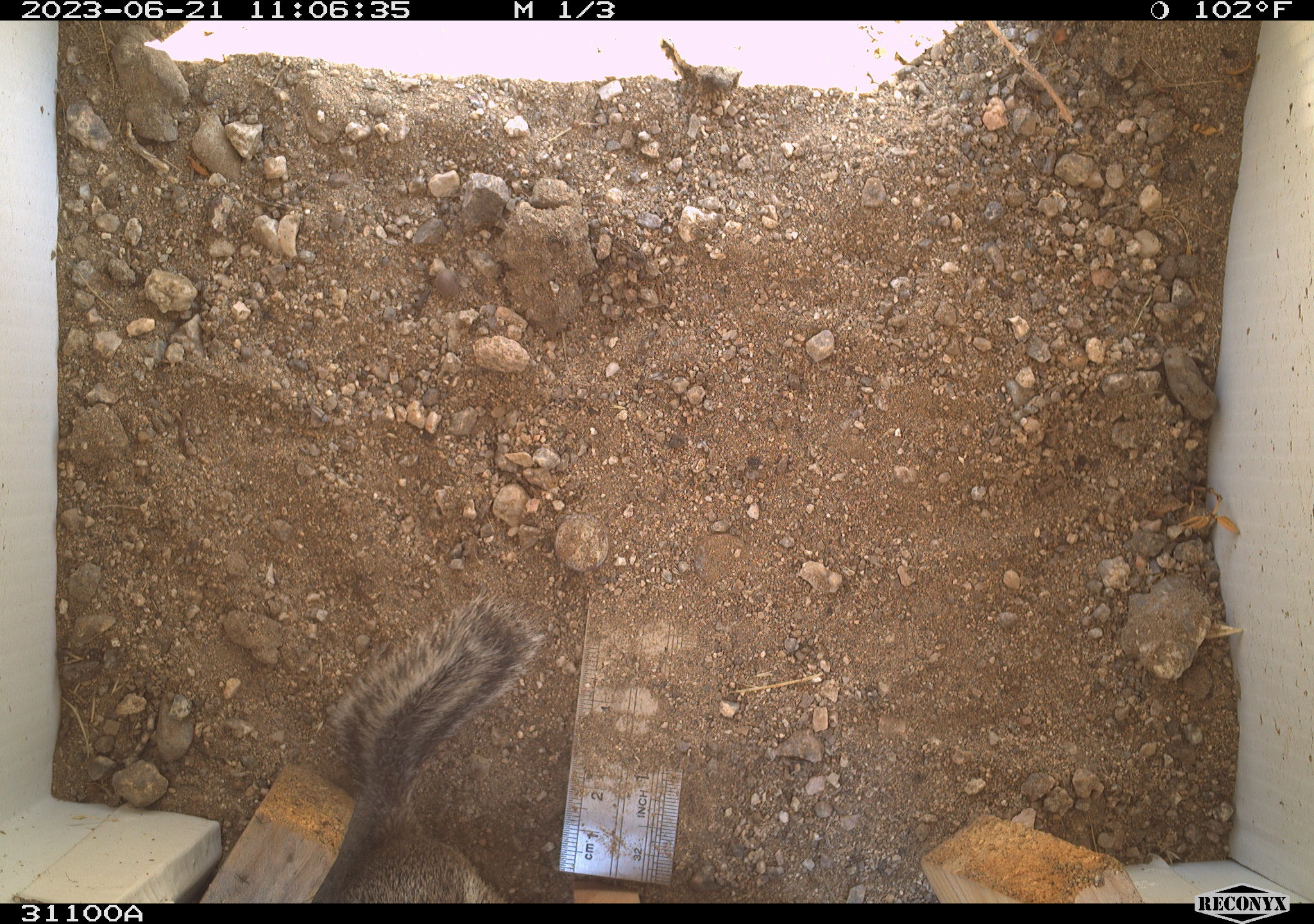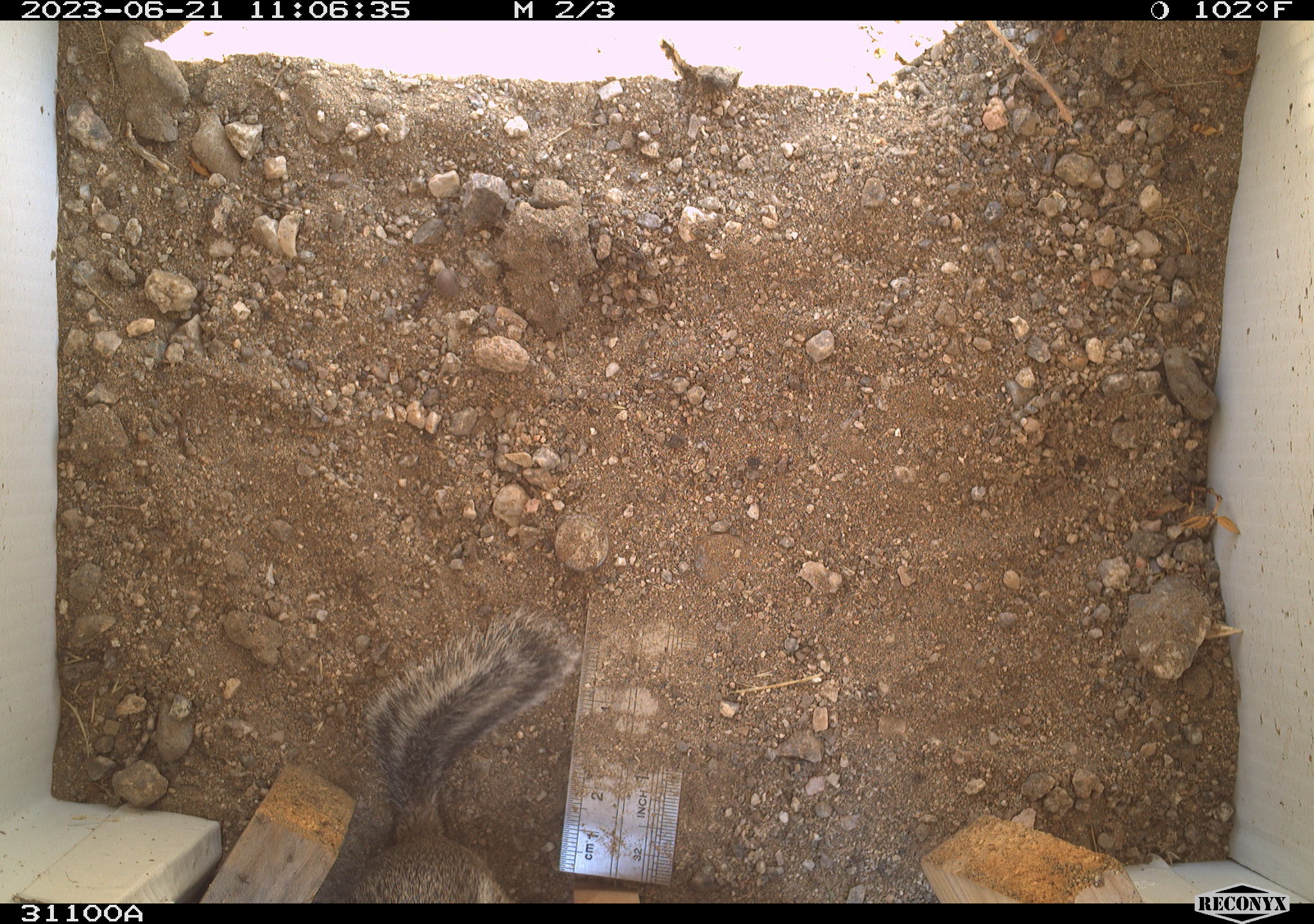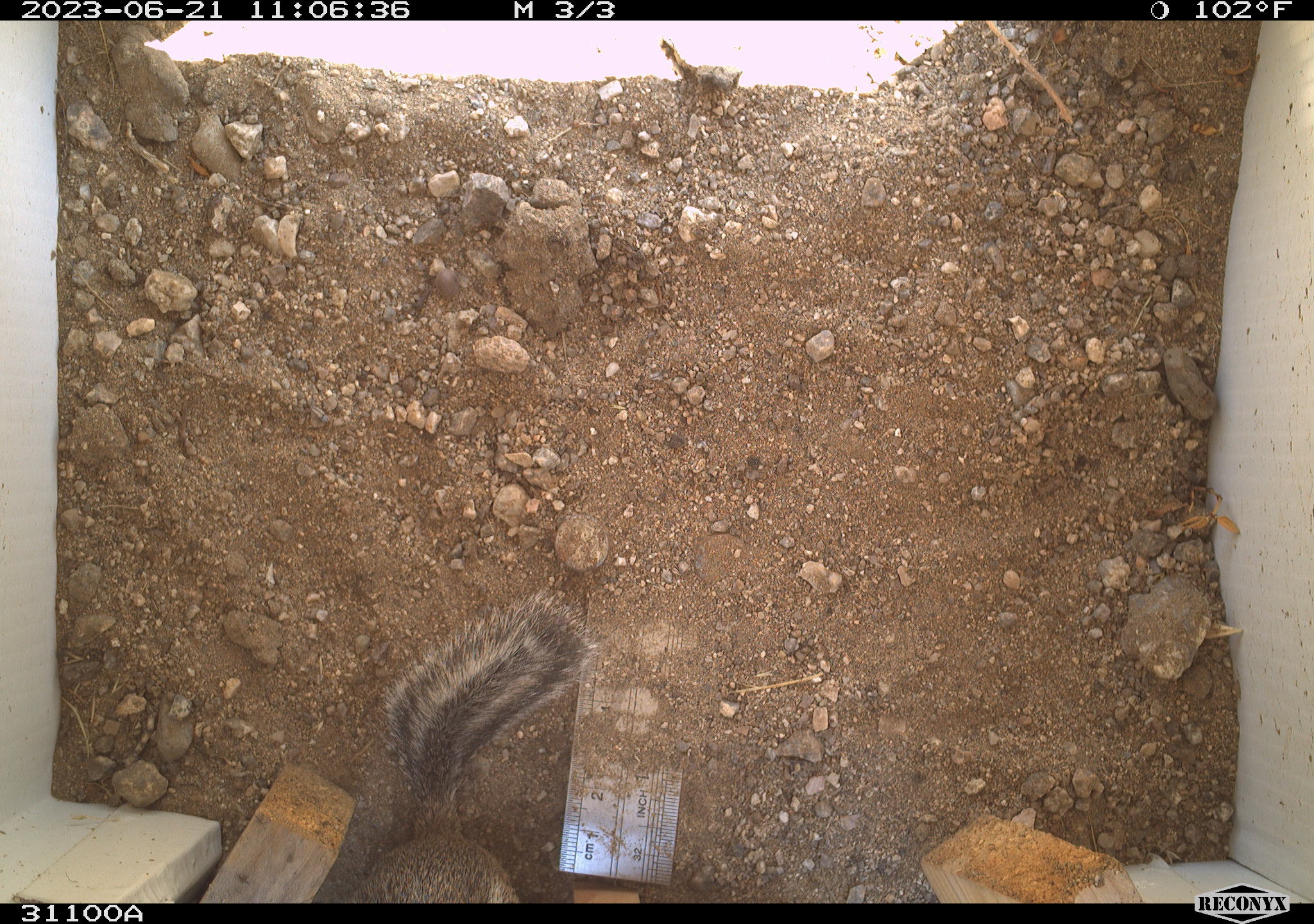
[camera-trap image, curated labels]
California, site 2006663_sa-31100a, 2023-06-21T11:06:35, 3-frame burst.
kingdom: Animalia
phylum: Chordata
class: Mammalia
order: Rodentia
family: Sciuridae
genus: Ammospermophilus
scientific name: Ammospermophilus leucurus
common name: white-tailed antelope squirrel